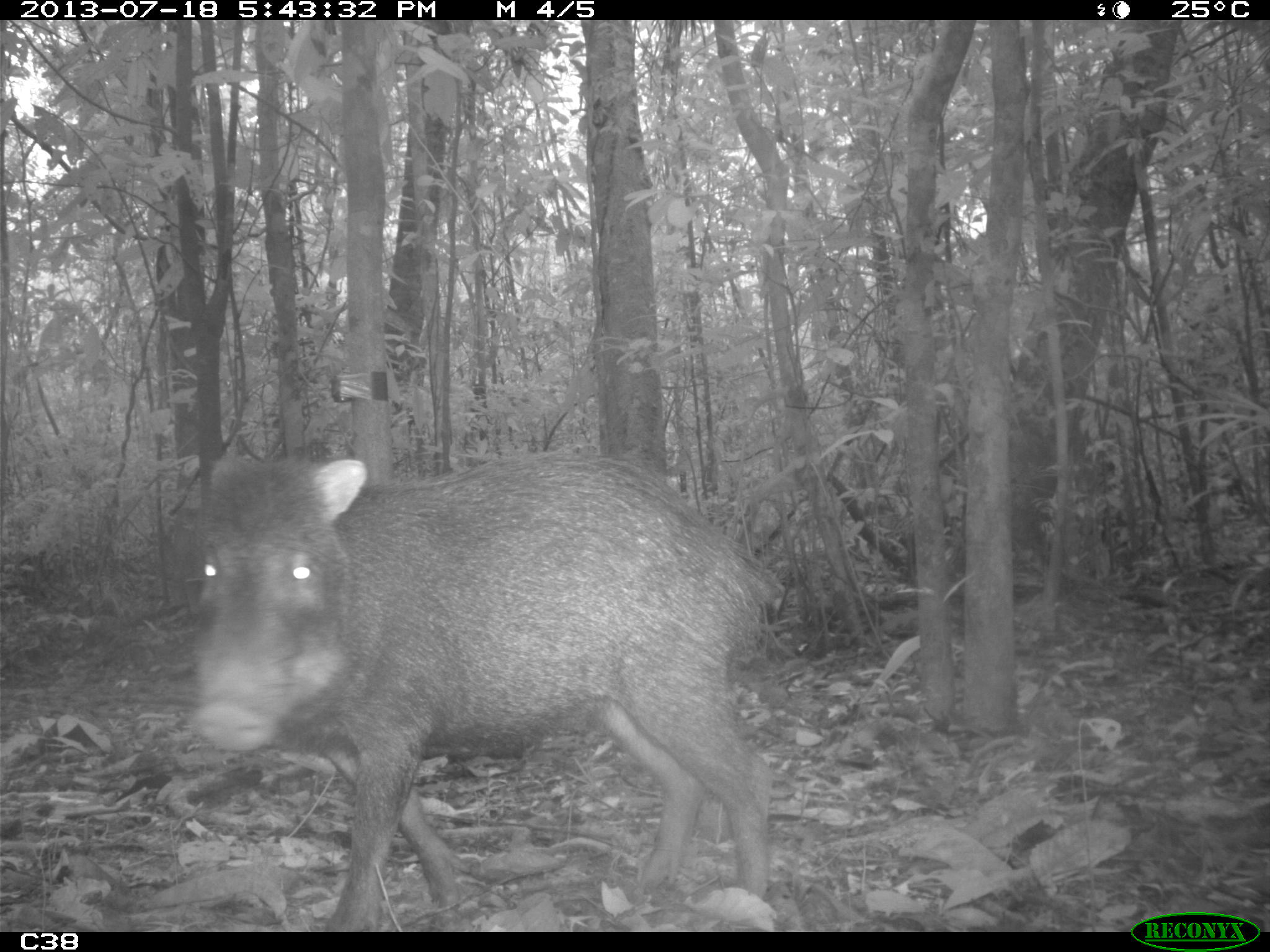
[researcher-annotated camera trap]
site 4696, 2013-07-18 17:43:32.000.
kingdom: Animalia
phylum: Chordata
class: Mammalia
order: Artiodactyla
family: Tayassuidae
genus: Tayassu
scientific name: Tayassu pecari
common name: white-lipped peccary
Tayassu pecari (white-lipped peccary), count 3, age adult, sex male.